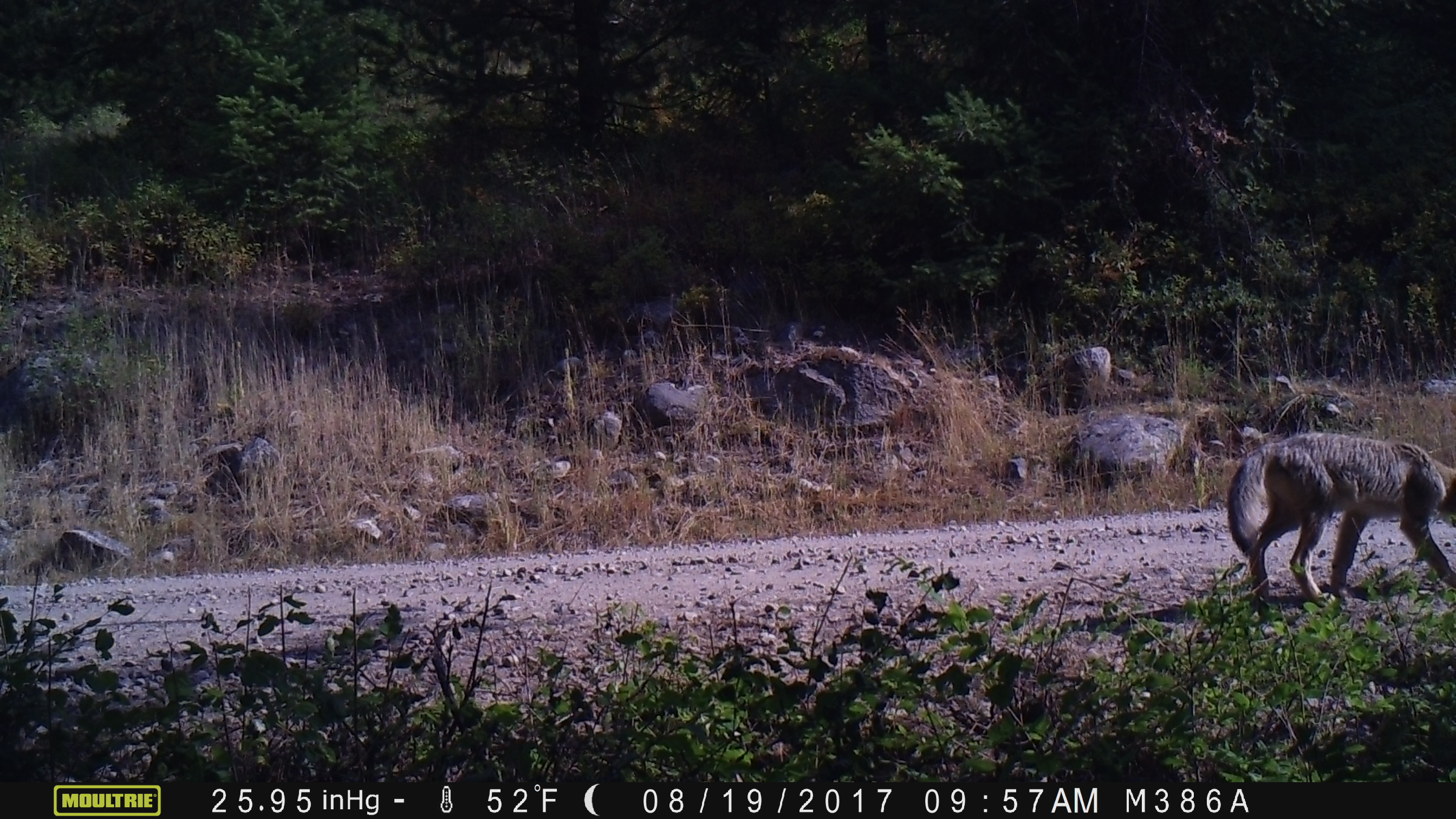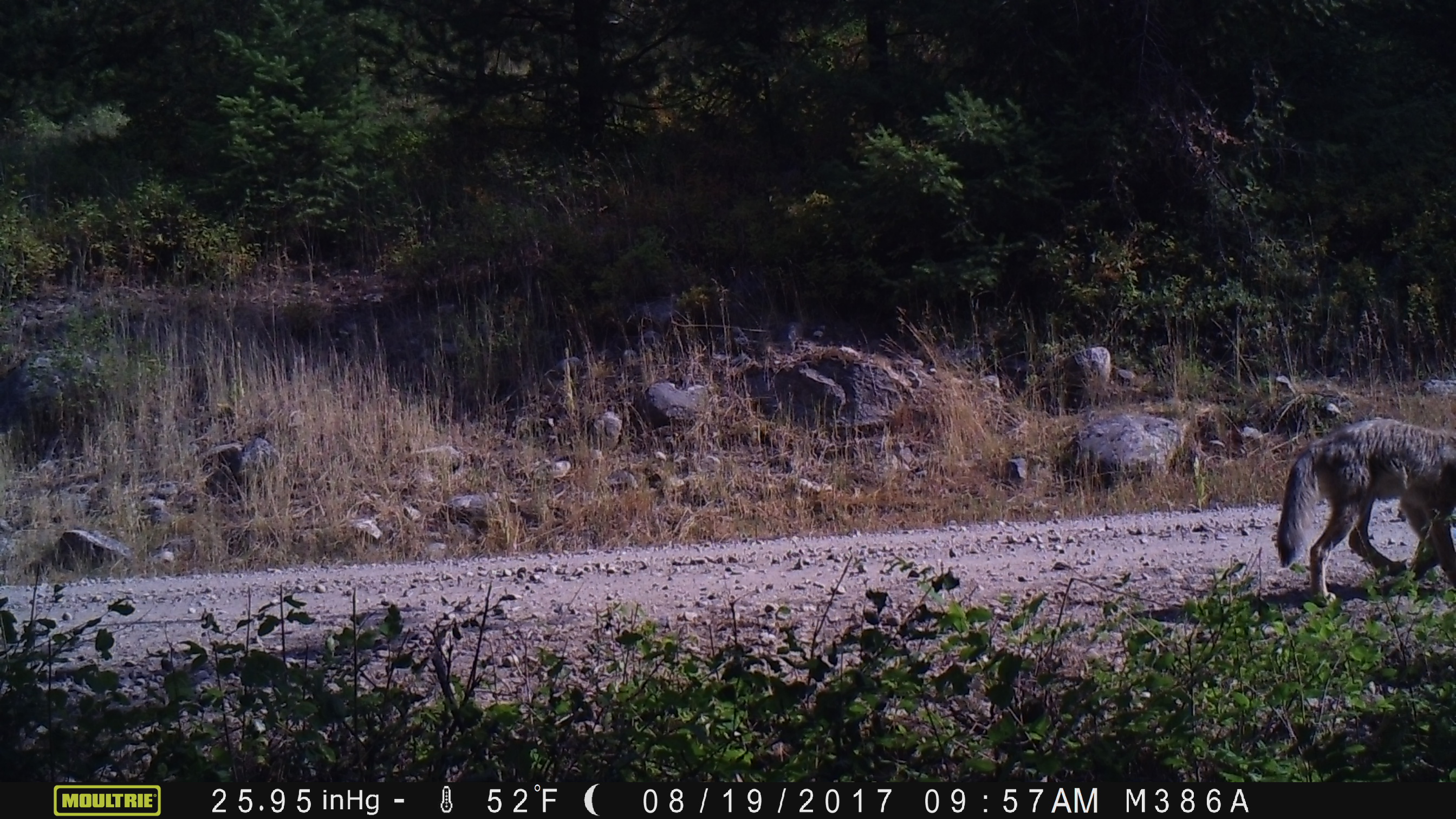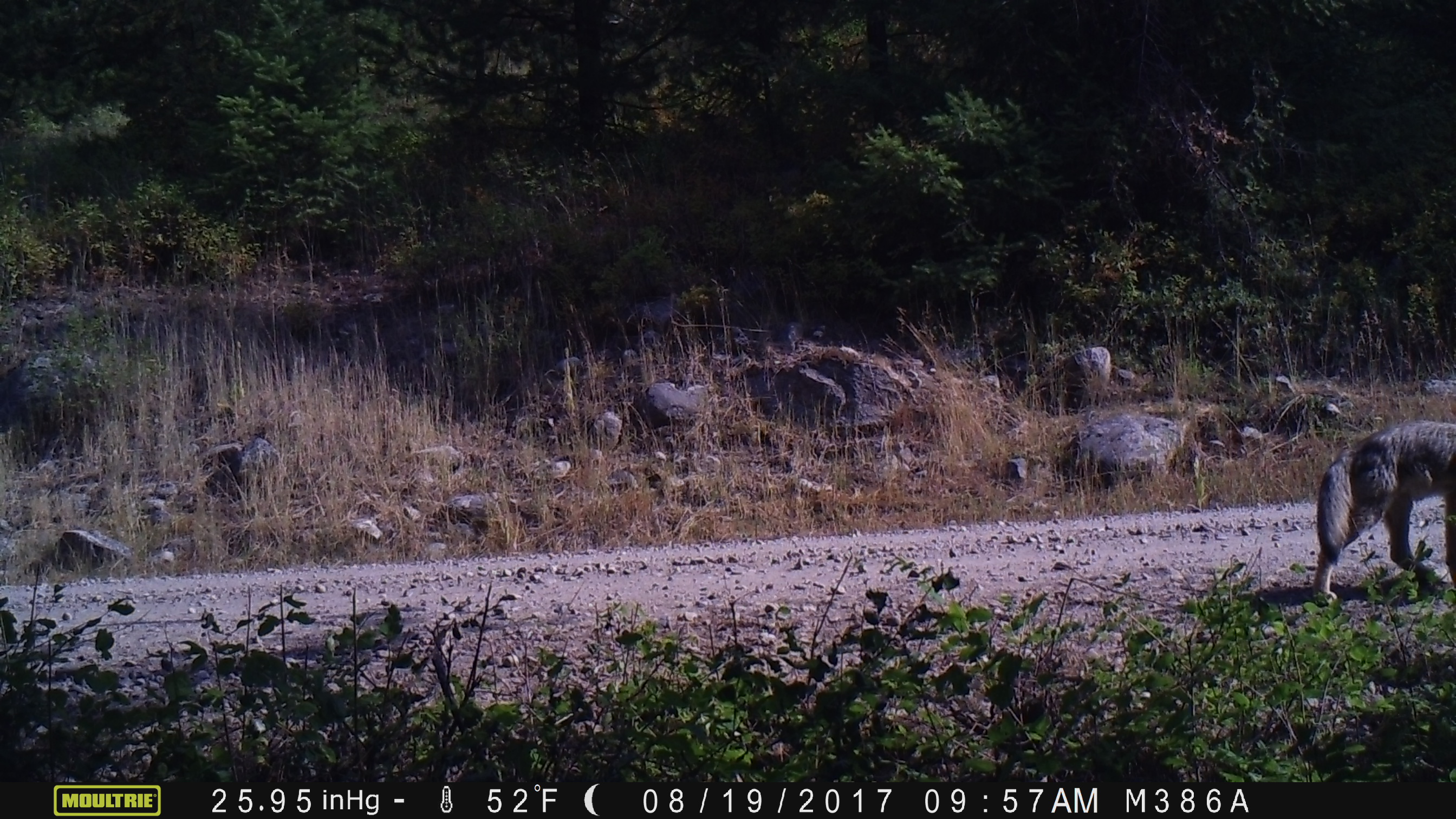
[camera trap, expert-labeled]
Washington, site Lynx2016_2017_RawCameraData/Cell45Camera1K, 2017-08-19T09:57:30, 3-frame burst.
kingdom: Animalia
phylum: Chordata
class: Mammalia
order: Carnivora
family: Canidae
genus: Canis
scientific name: Canis latrans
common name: coyote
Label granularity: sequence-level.